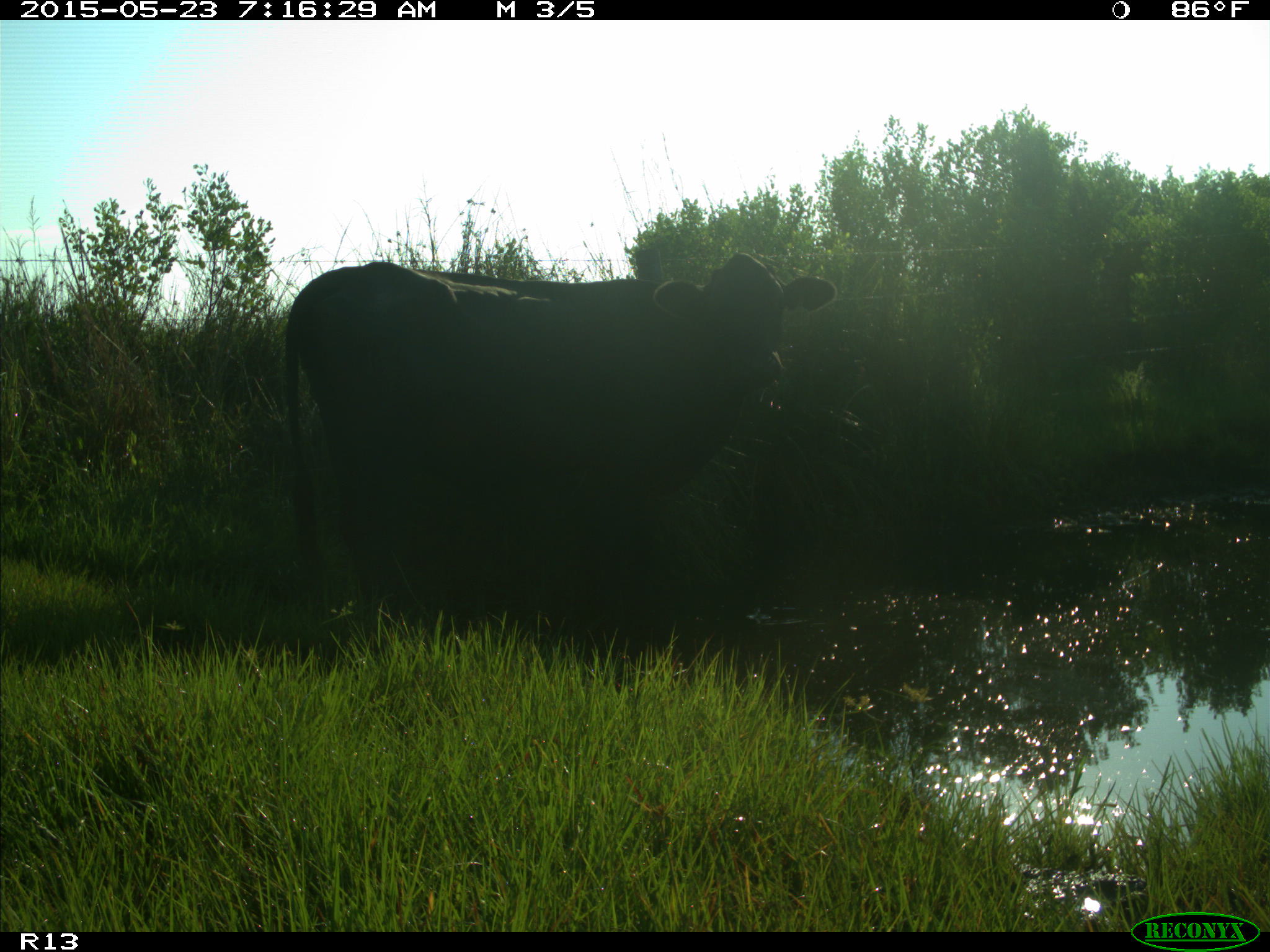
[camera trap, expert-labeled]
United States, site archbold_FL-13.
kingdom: Animalia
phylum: Chordata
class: Mammalia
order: Artiodactyla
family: Bovidae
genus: Bos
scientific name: Bos taurus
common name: domestic cow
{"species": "Bos taurus (domestic cow)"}